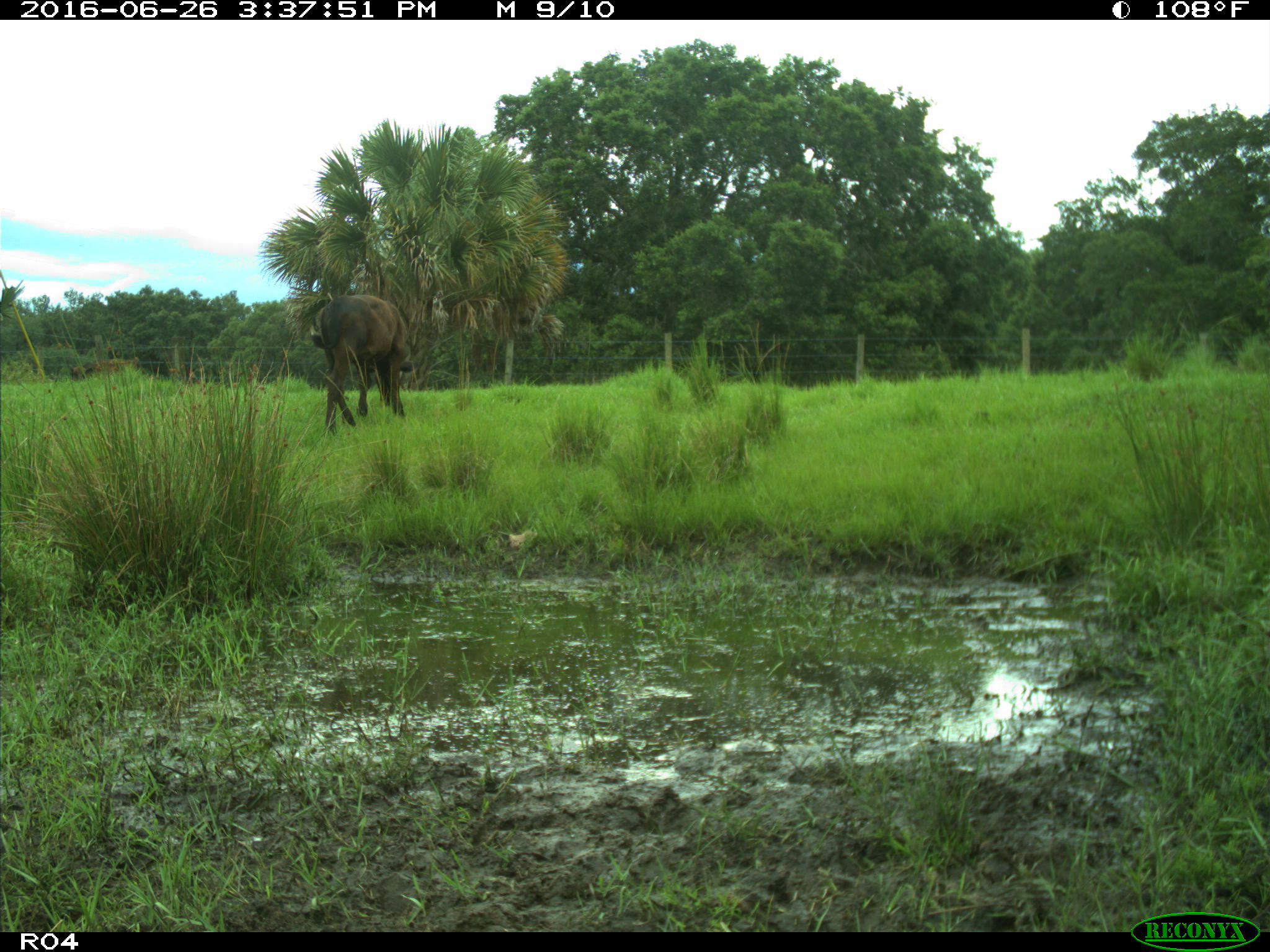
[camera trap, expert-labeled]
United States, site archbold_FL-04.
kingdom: Animalia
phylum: Chordata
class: Mammalia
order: Artiodactyla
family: Bovidae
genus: Bos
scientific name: Bos taurus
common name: domestic cow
Bos taurus (domestic cow).